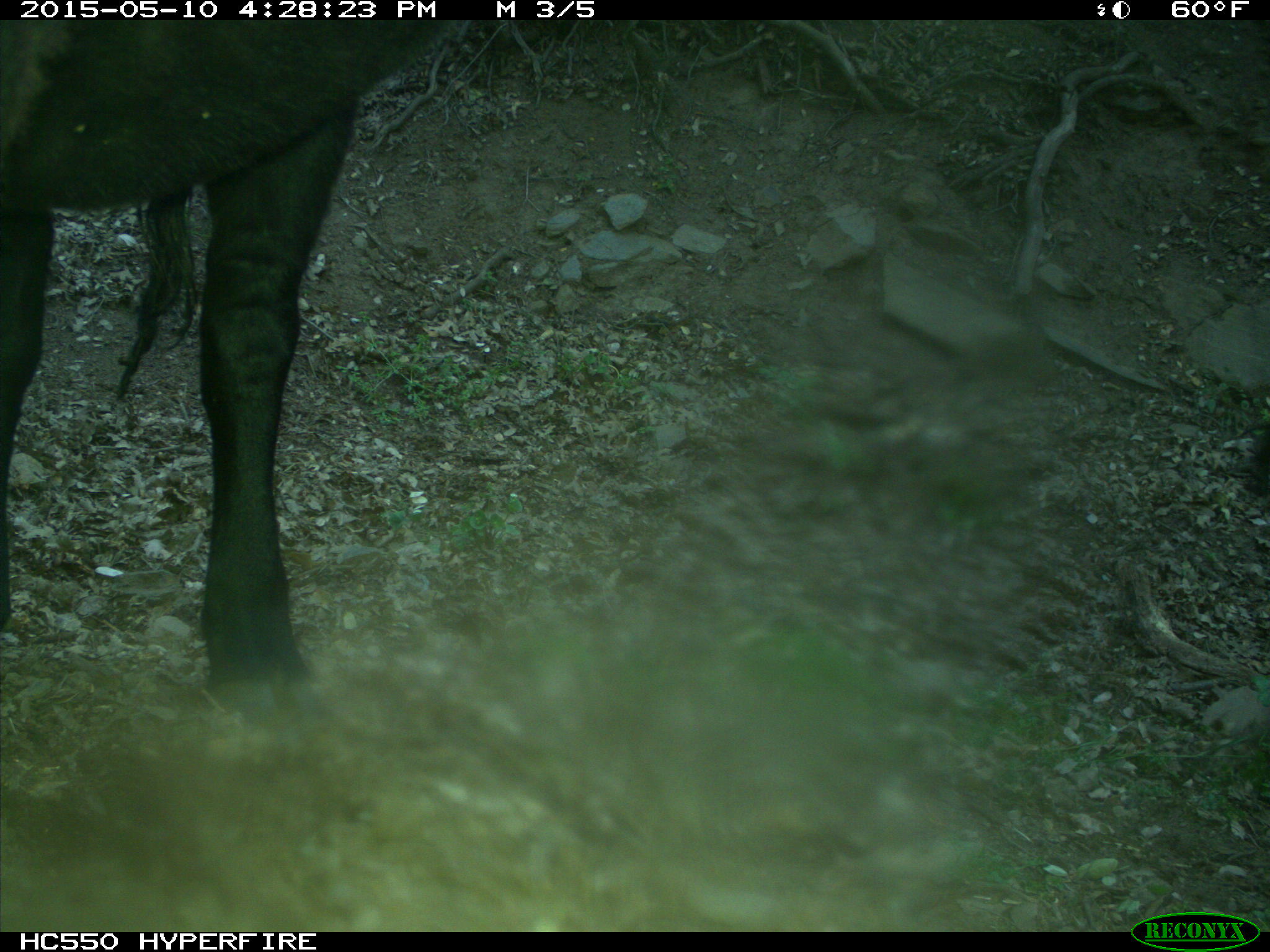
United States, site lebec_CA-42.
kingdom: Animalia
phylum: Chordata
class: Mammalia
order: Artiodactyla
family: Bovidae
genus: Bos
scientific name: Bos taurus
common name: domestic cow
Bos taurus (domestic cow).